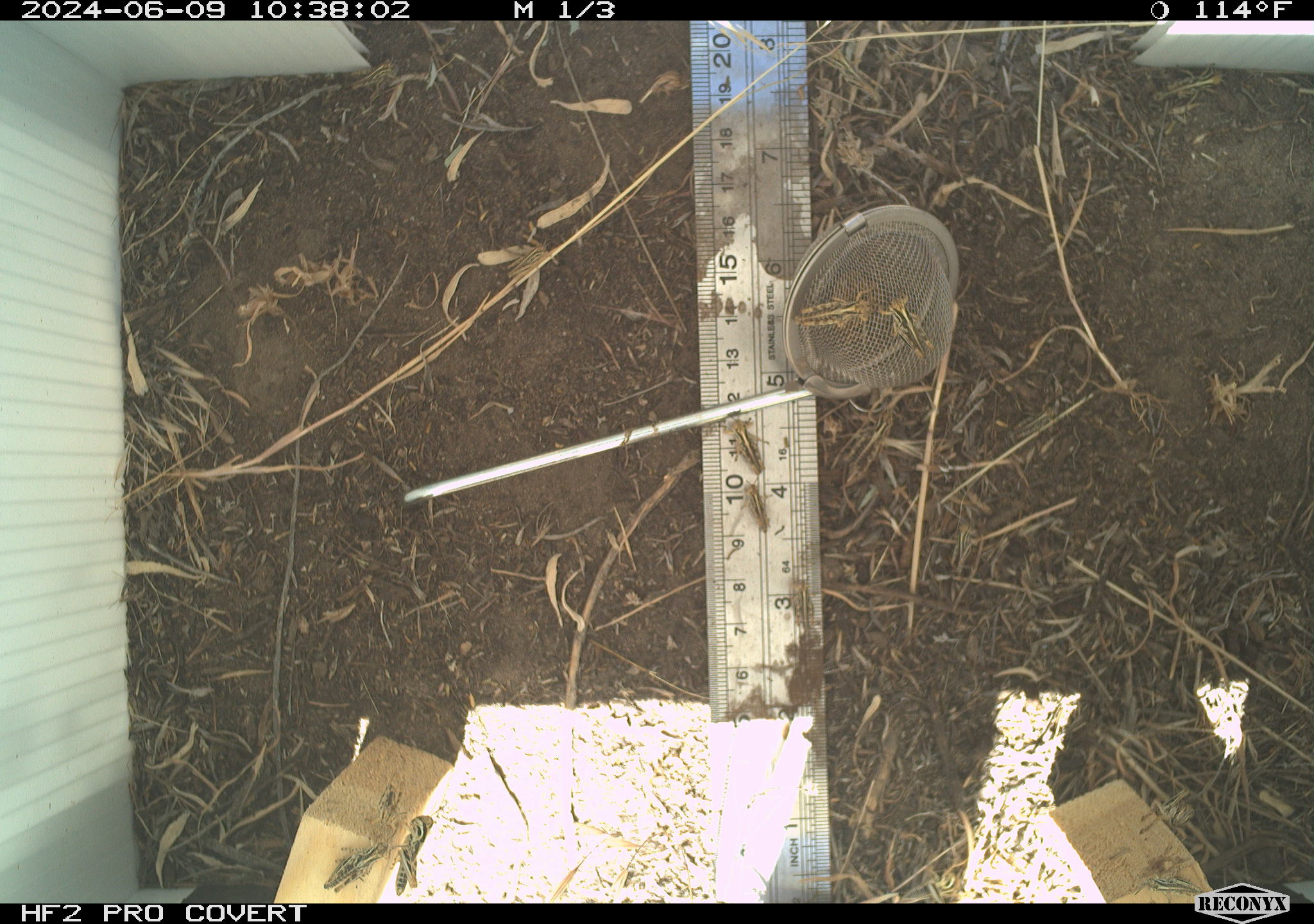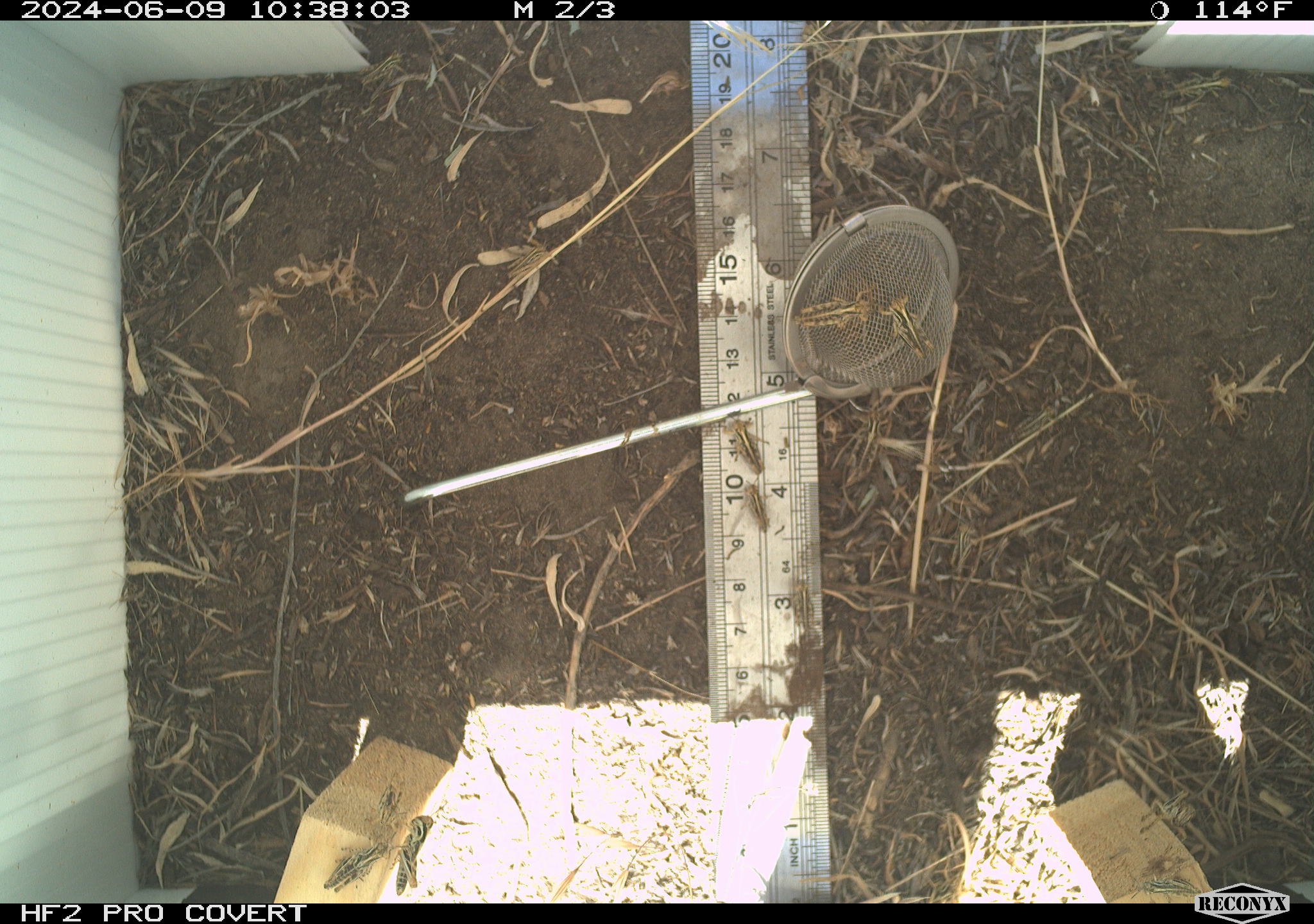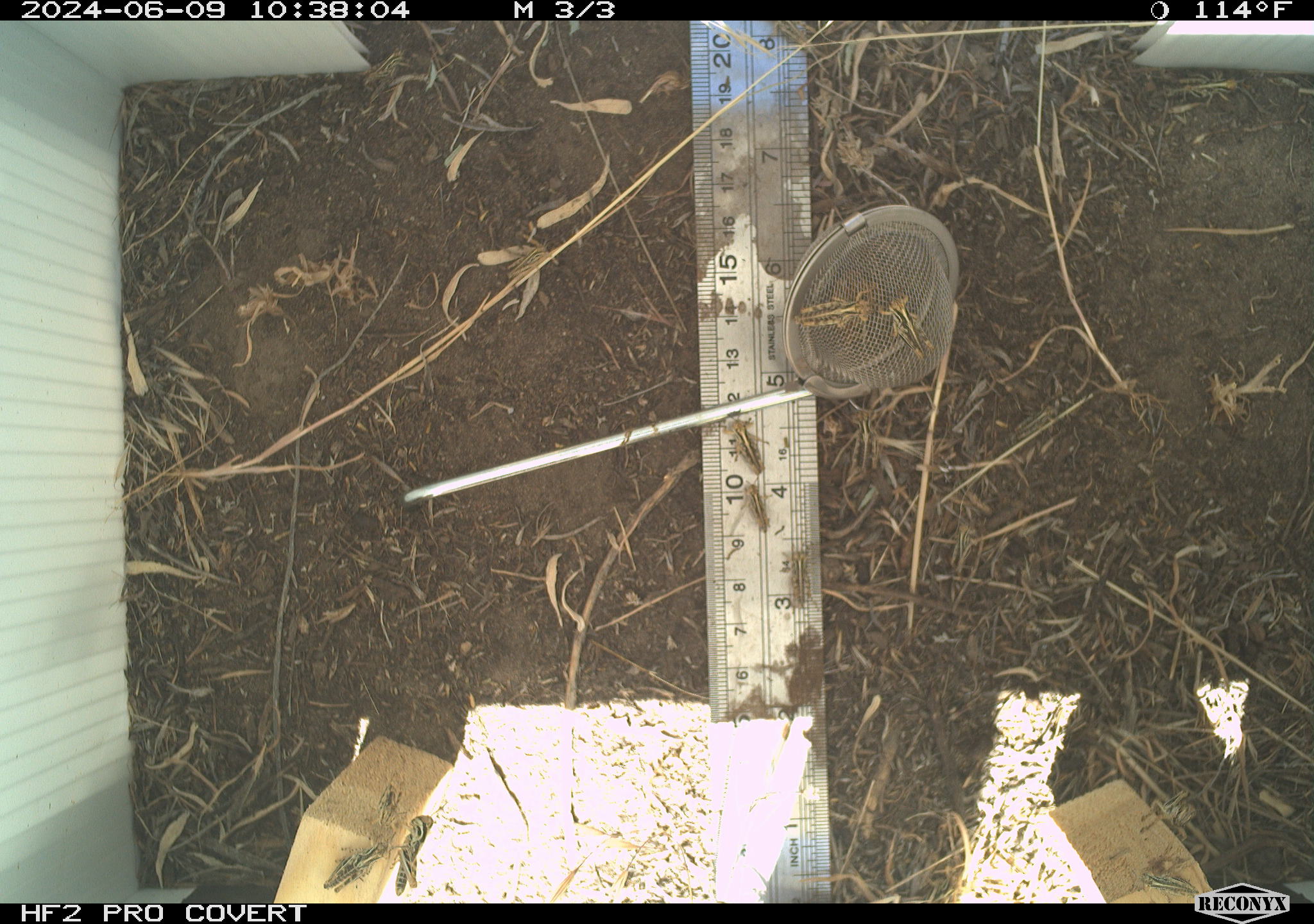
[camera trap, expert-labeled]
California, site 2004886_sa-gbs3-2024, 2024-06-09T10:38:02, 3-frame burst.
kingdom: Animalia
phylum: Arthropoda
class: Insecta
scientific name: Insecta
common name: insect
Insect (Insecta).